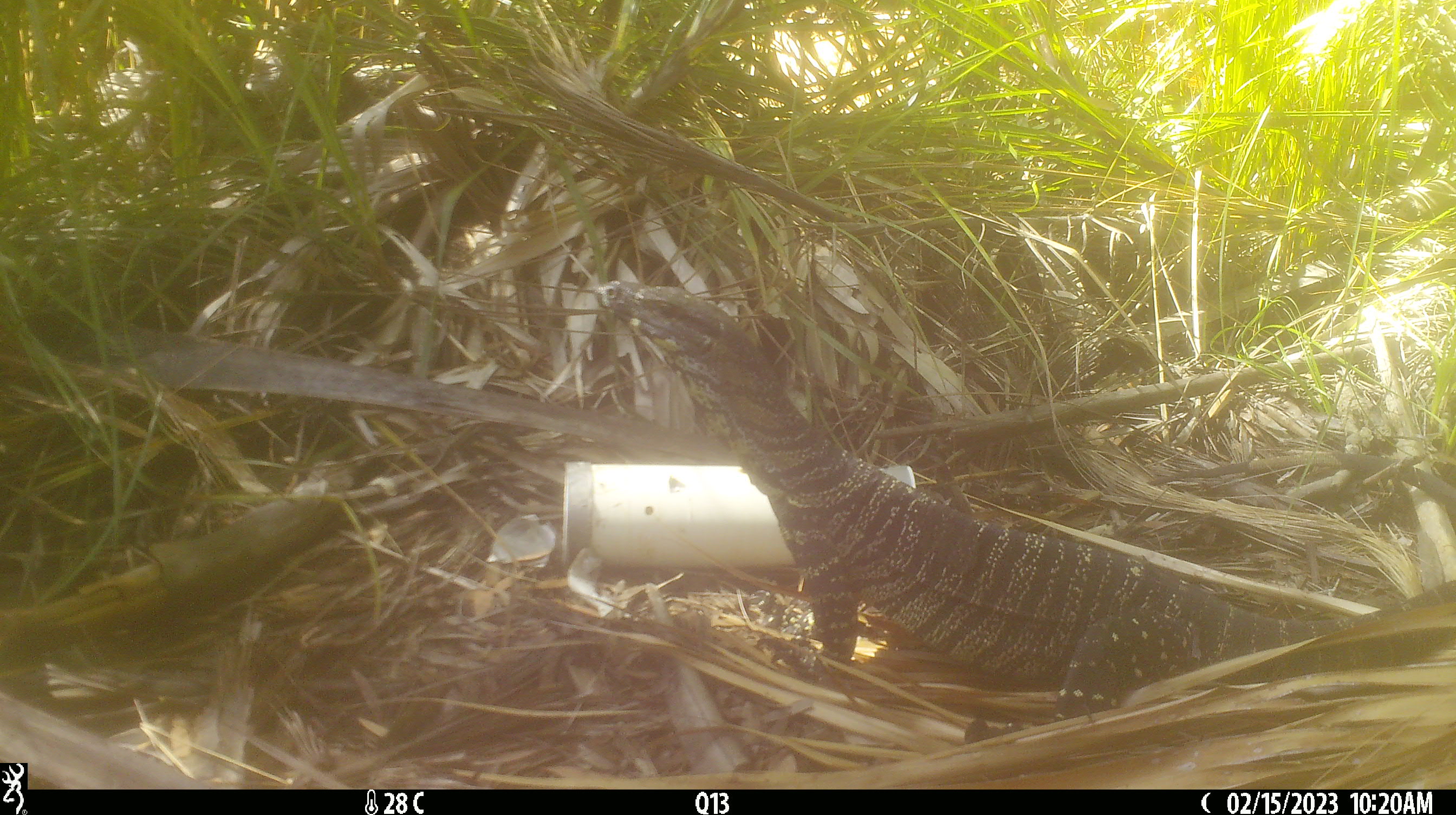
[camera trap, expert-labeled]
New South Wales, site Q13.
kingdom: Animalia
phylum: Chordata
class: Reptilia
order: Squamata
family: Varanidae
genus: Varanus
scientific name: Varanus varius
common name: lace monitor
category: goanna